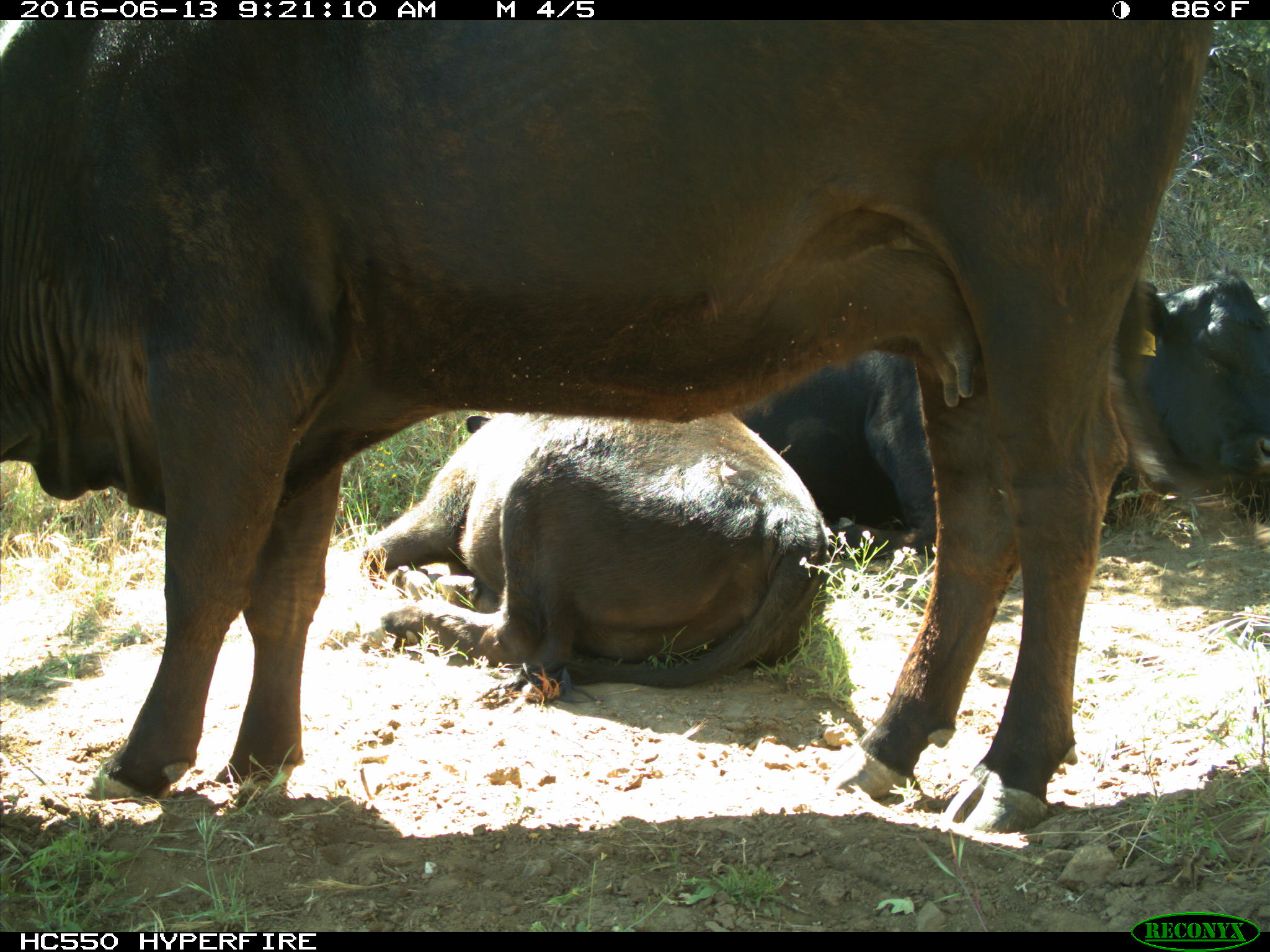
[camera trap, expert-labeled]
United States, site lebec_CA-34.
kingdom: Animalia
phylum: Chordata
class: Mammalia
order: Artiodactyla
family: Bovidae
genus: Bos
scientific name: Bos taurus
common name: domestic cow